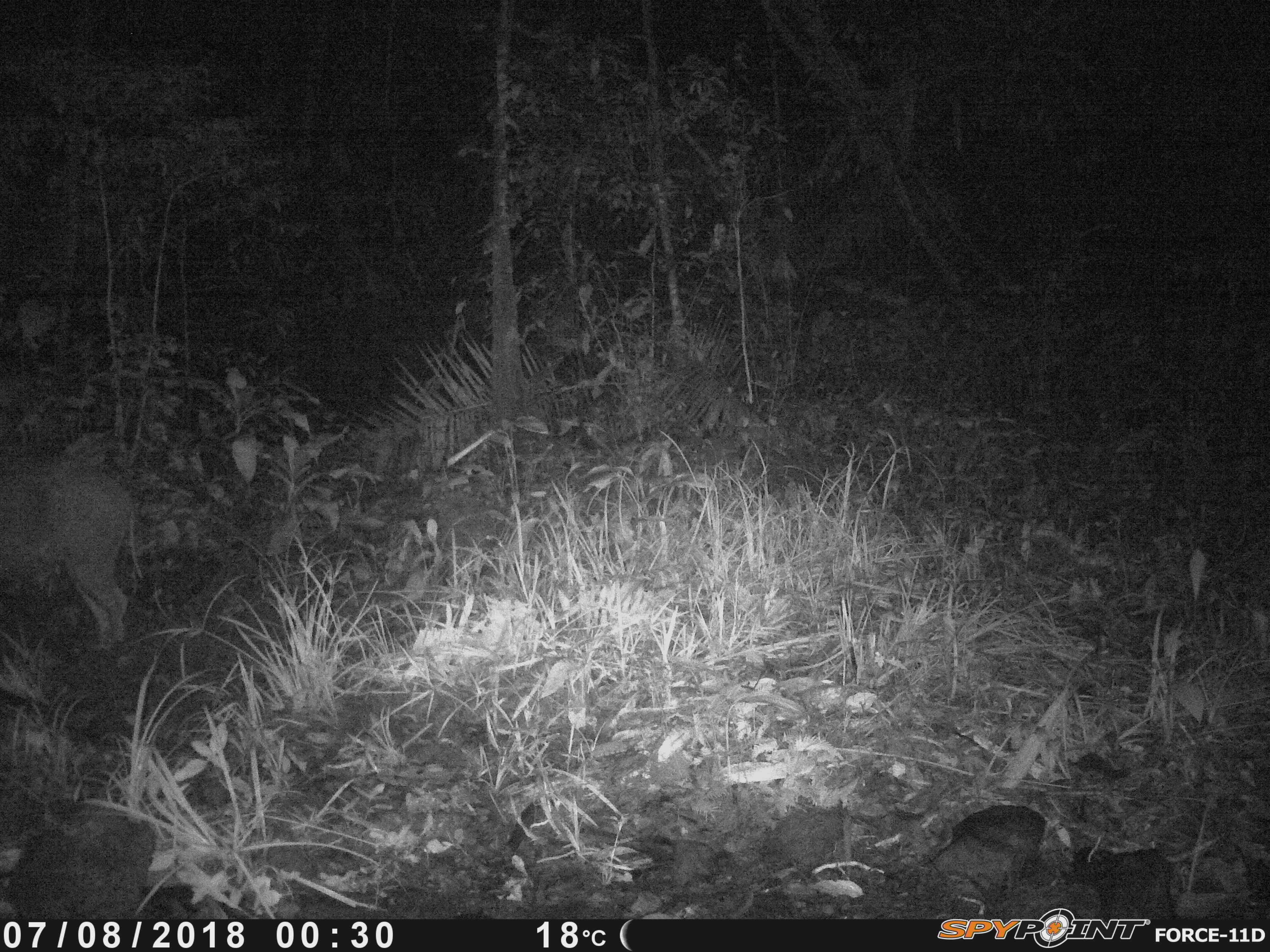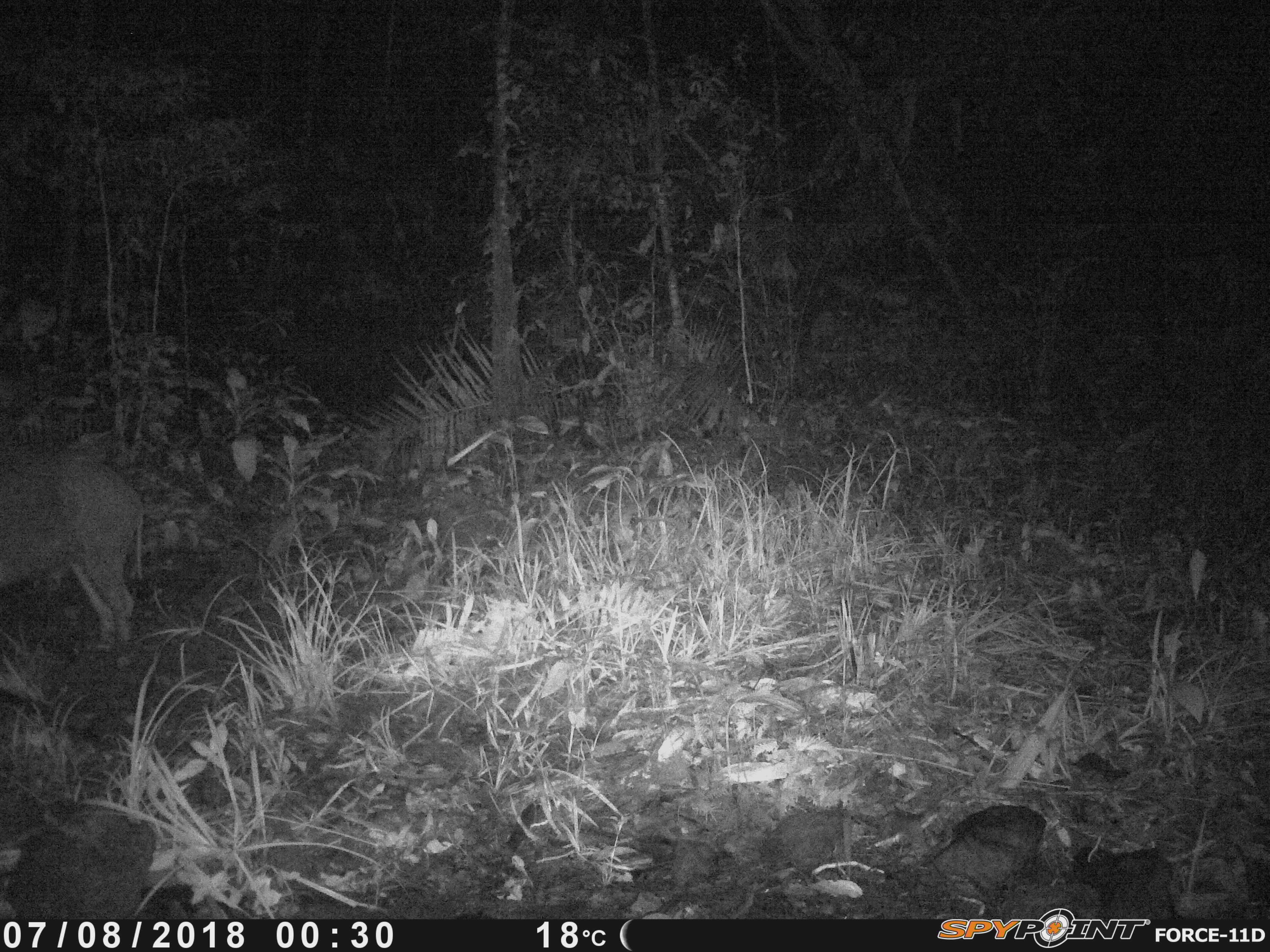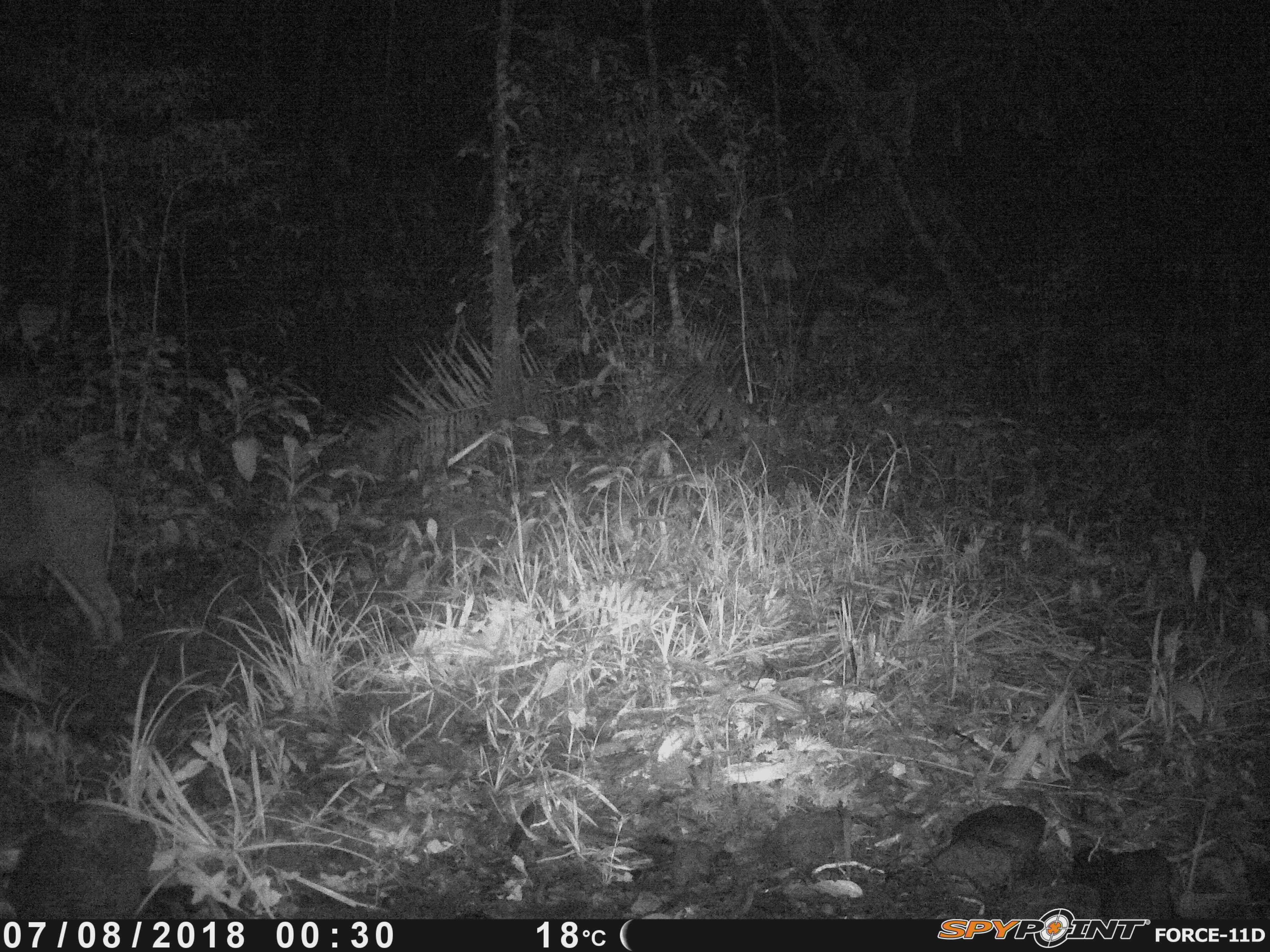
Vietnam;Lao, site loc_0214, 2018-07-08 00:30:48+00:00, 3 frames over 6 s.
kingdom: Animalia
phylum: Chordata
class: Mammalia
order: Artiodactyla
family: Suidae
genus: Sus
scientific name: Sus scrofa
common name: eurasian wild pig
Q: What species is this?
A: Eurasian wild pig (Sus scrofa).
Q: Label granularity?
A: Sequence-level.